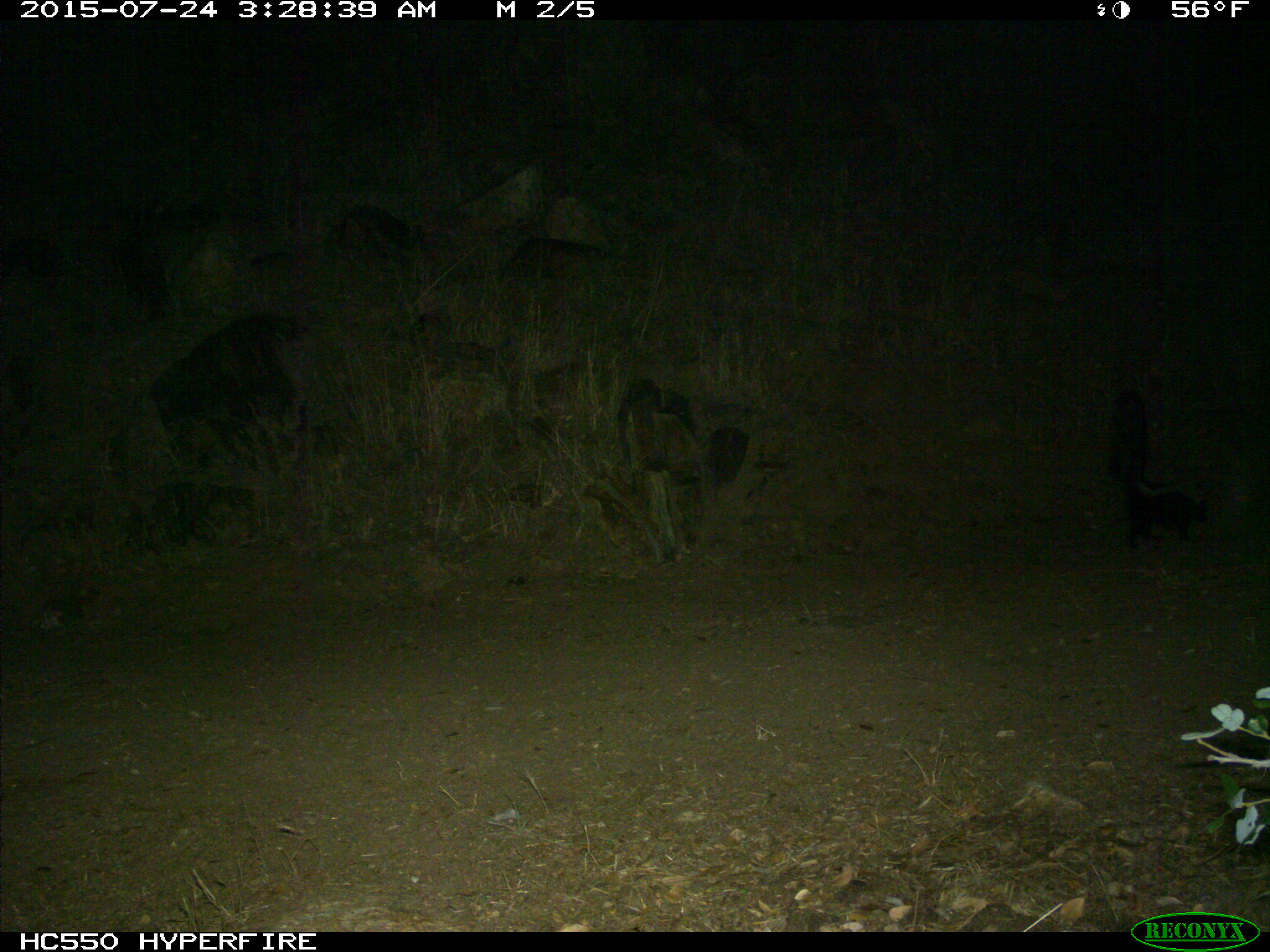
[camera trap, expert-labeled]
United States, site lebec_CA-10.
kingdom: Animalia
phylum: Chordata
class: Mammalia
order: Carnivora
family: Mephitidae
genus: Mephitis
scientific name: Mephitis mephitis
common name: striped skunk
Mephitis mephitis (striped skunk).